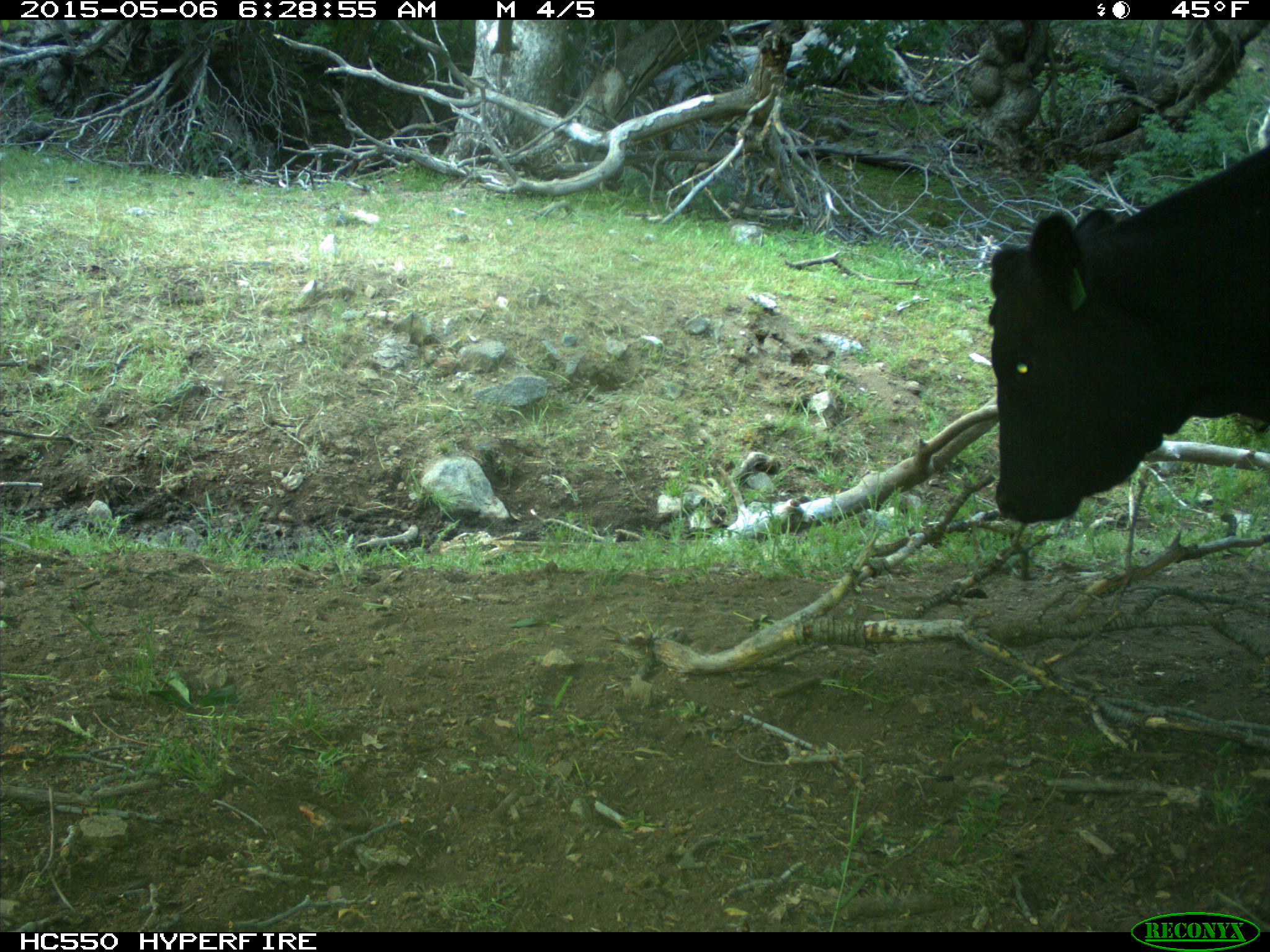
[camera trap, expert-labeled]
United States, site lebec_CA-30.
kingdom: Animalia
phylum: Chordata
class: Mammalia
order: Artiodactyla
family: Bovidae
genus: Bos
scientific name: Bos taurus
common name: domestic cow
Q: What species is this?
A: Bos taurus (domestic cow).